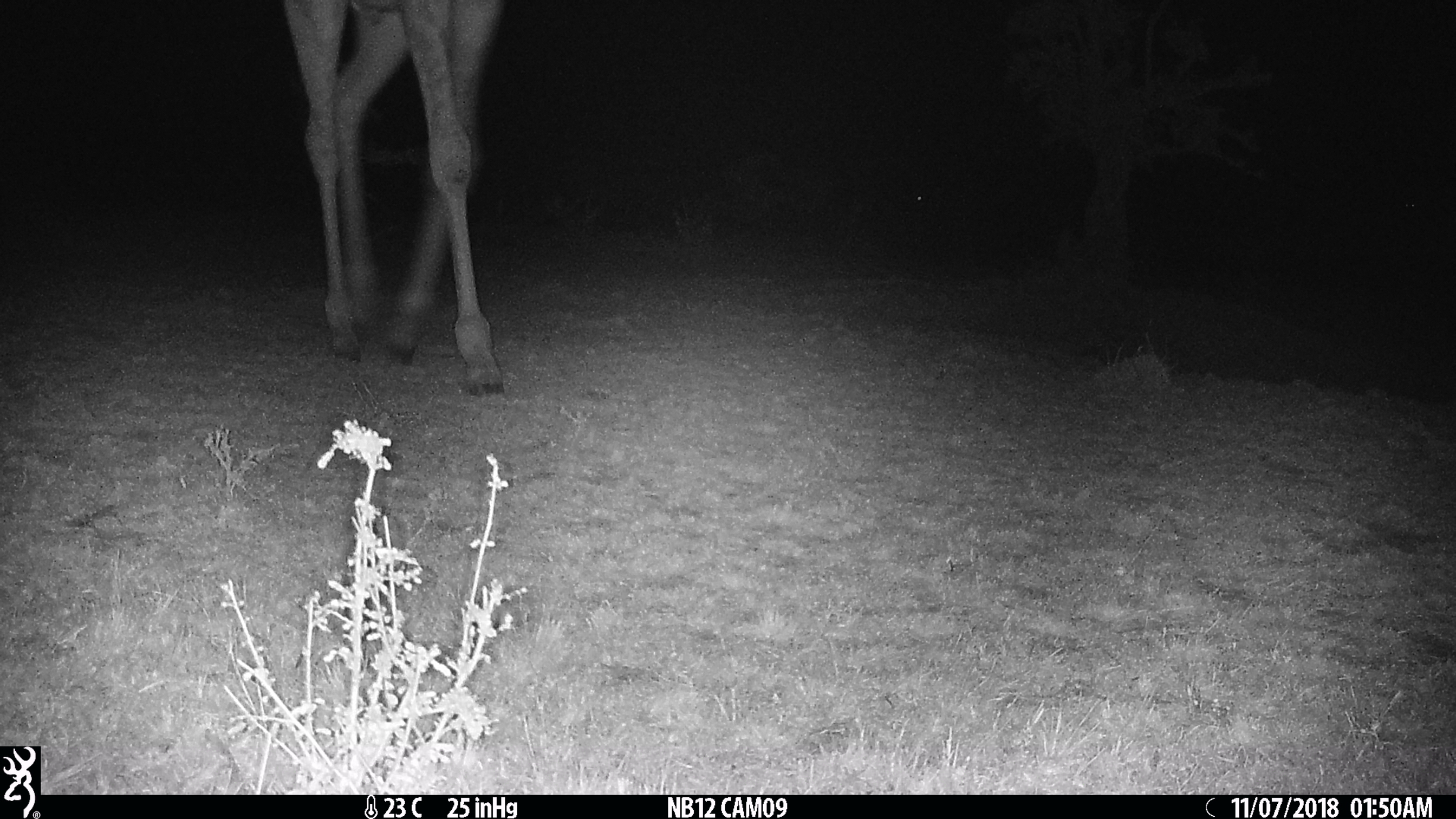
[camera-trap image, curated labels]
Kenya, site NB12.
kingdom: Animalia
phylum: Chordata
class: Mammalia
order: Artiodactyla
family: Giraffidae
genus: Giraffa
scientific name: Giraffa camelopardalis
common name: northern giraffe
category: giraffe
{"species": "giraffe (northern giraffe) (Giraffa camelopardalis)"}